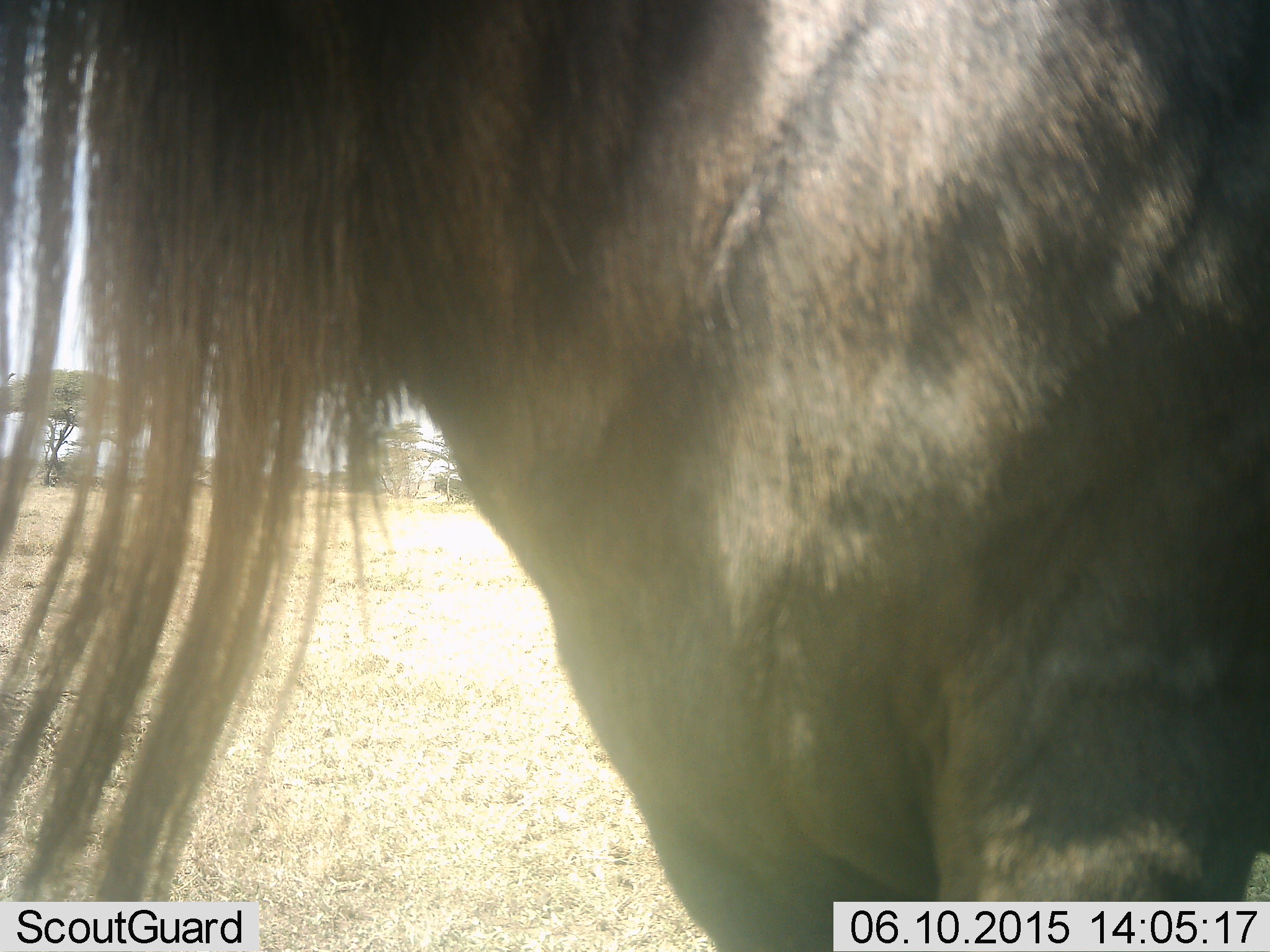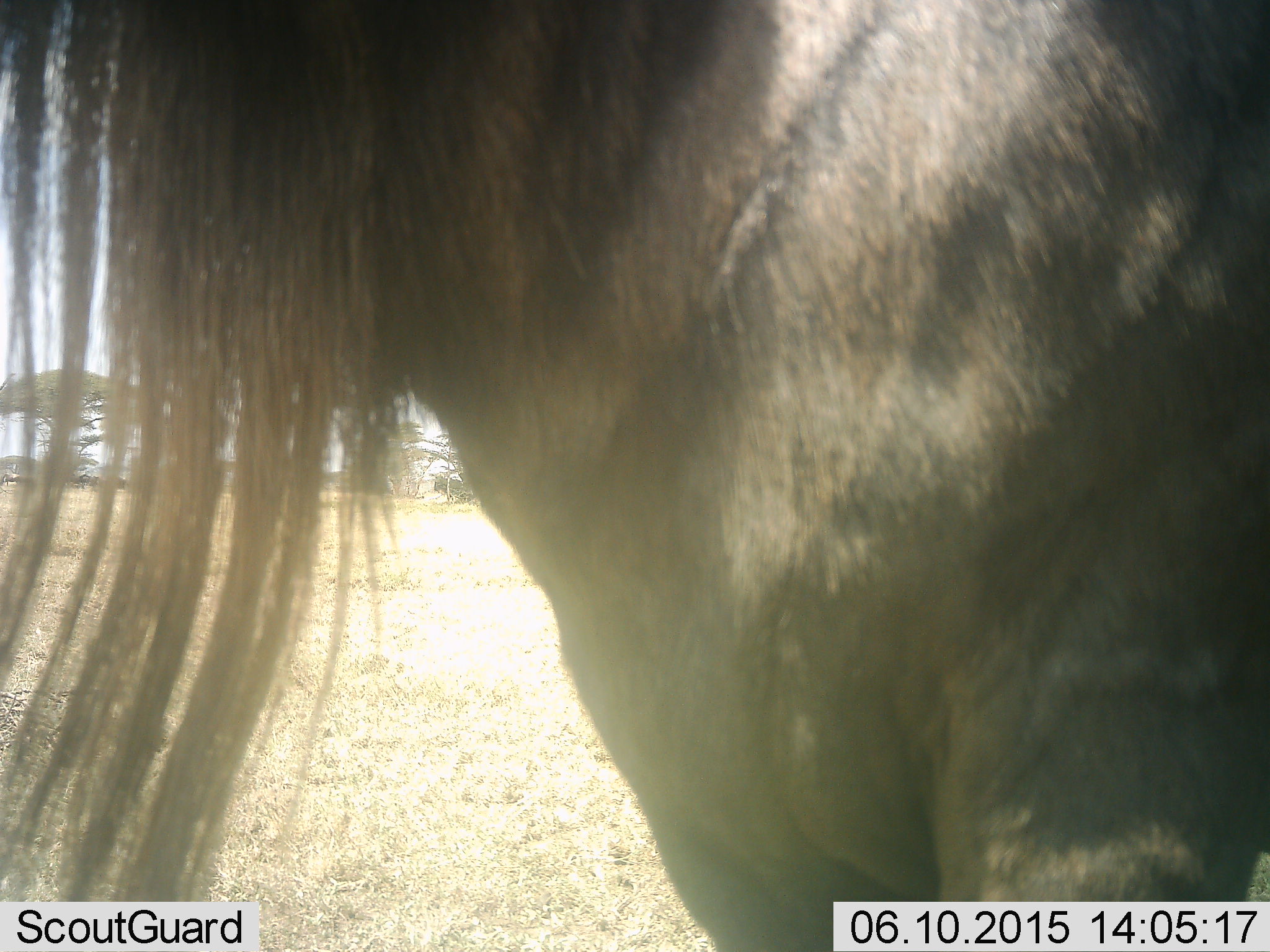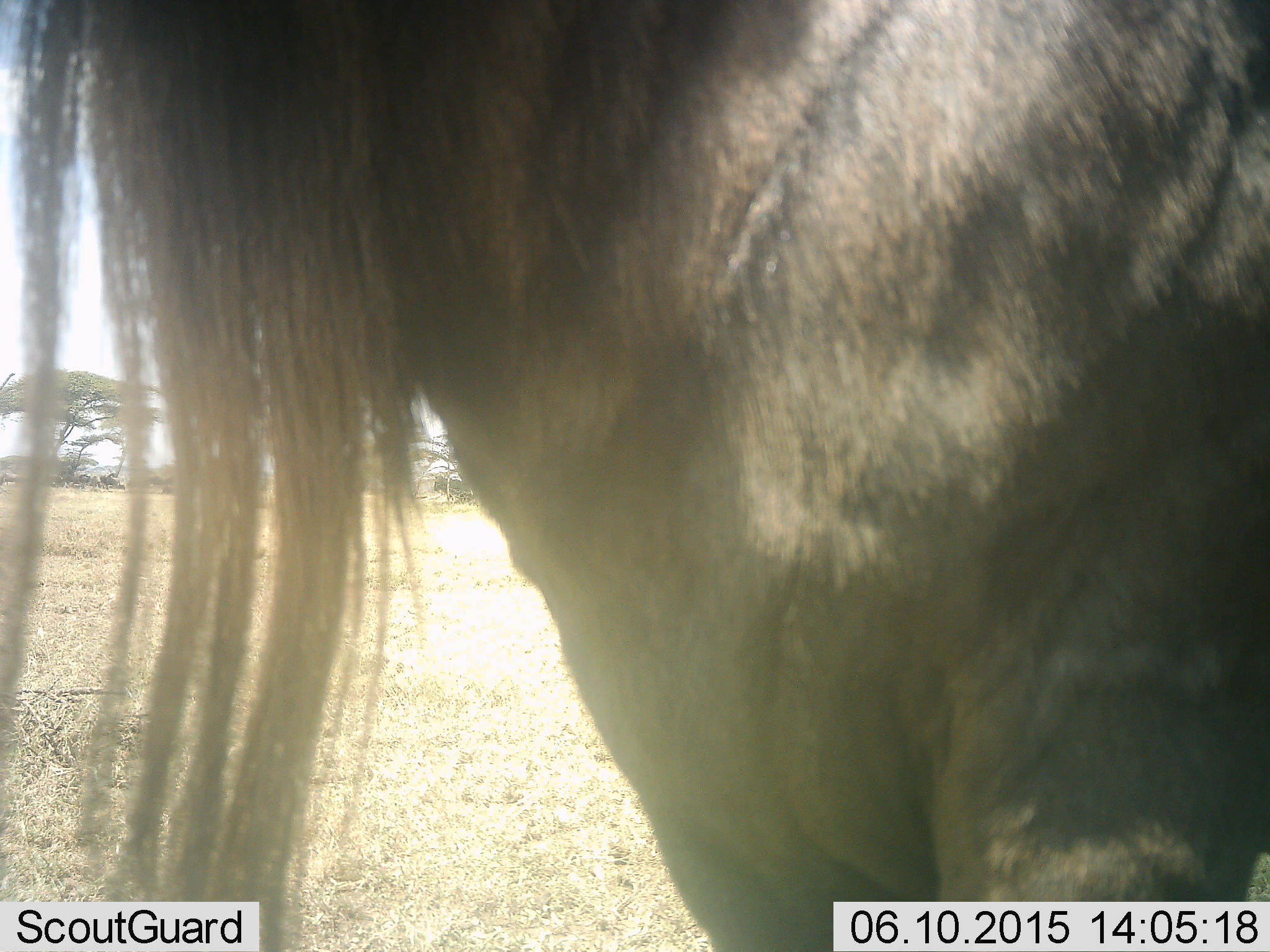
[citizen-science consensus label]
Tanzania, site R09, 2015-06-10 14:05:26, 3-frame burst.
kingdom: Animalia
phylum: Chordata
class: Mammalia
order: Artiodactyla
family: Bovidae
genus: Connochaetes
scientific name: Connochaetes taurinus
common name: blue wildebeest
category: wildebeest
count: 1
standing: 80%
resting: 10%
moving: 20%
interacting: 0%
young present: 0%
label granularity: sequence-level